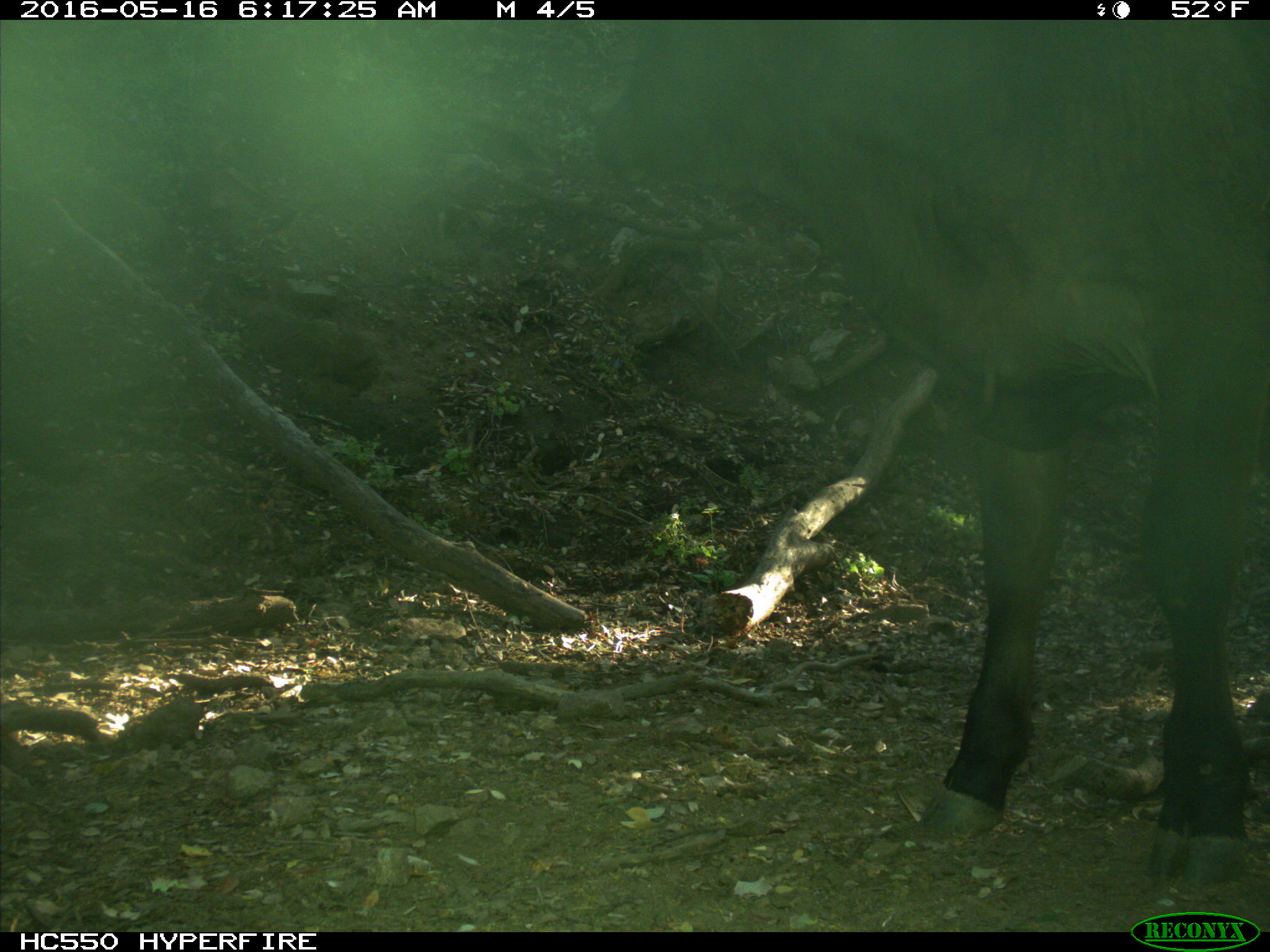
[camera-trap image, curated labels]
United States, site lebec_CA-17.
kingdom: Animalia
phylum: Chordata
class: Mammalia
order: Artiodactyla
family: Bovidae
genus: Bos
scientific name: Bos taurus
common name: domestic cow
Bos taurus (domestic cow).